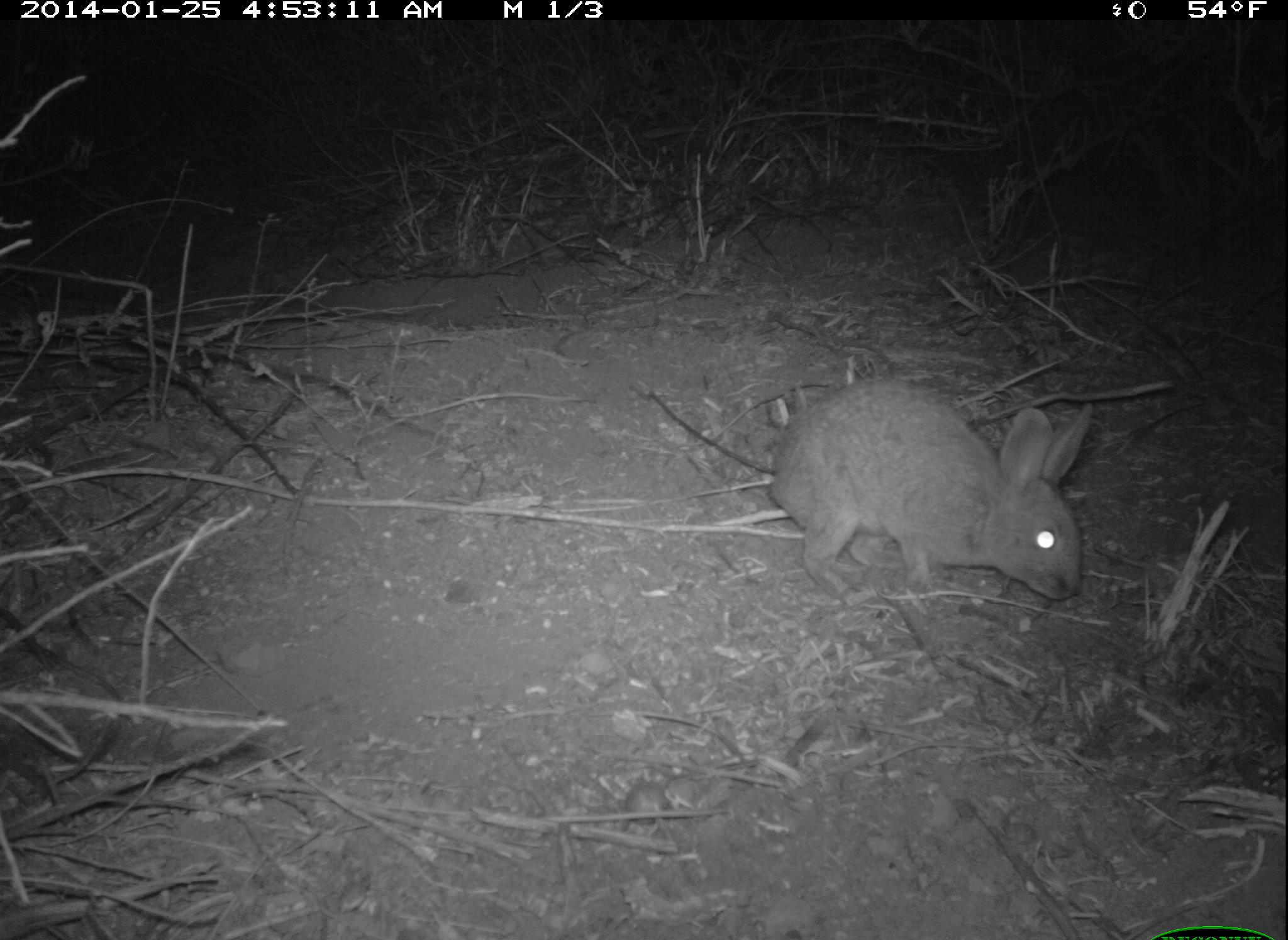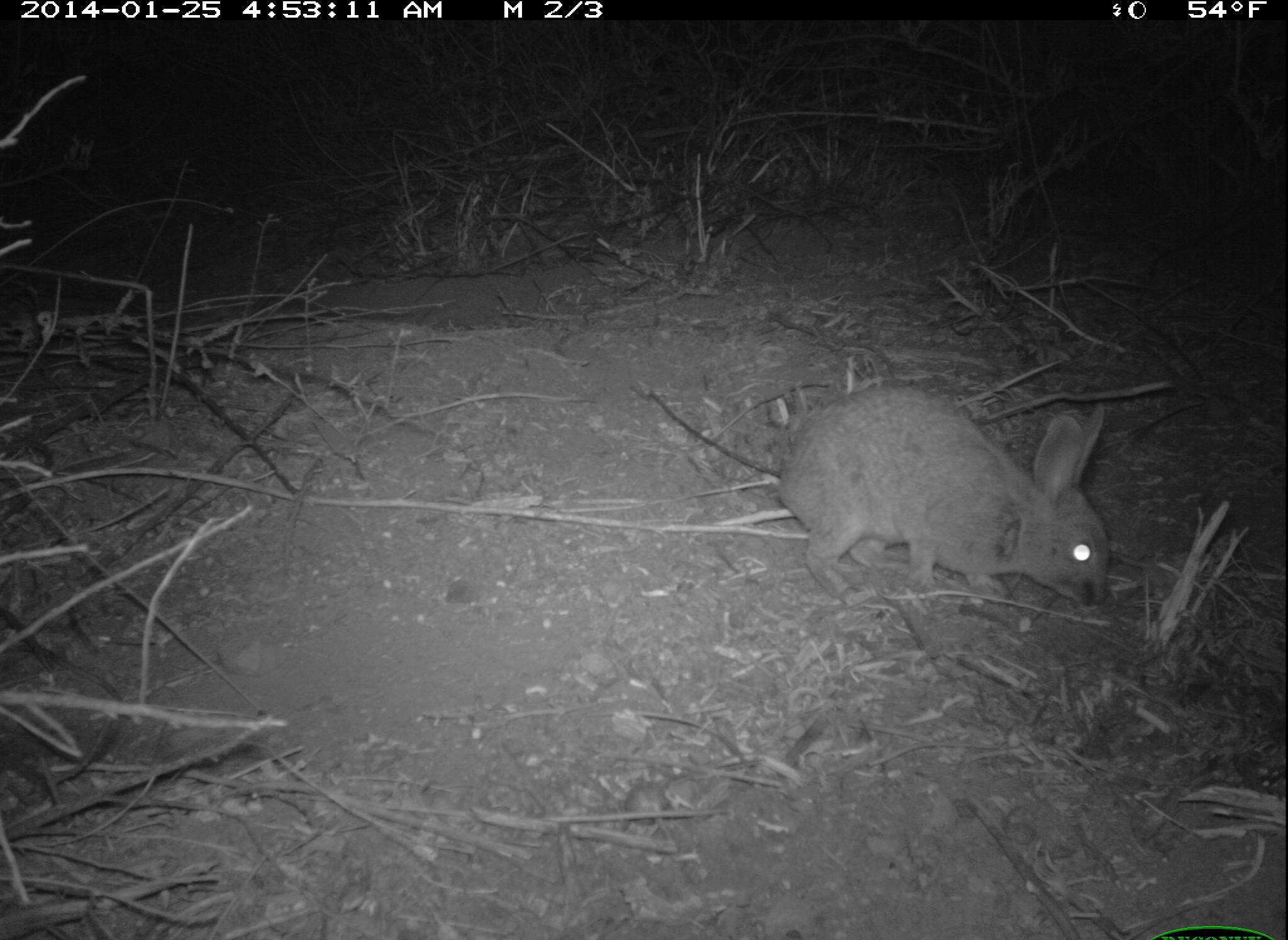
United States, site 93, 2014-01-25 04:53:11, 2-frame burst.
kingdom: Animalia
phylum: Chordata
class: Mammalia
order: Lagomorpha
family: Leporidae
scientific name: Leporidae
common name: rabbits and hares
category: rabbit